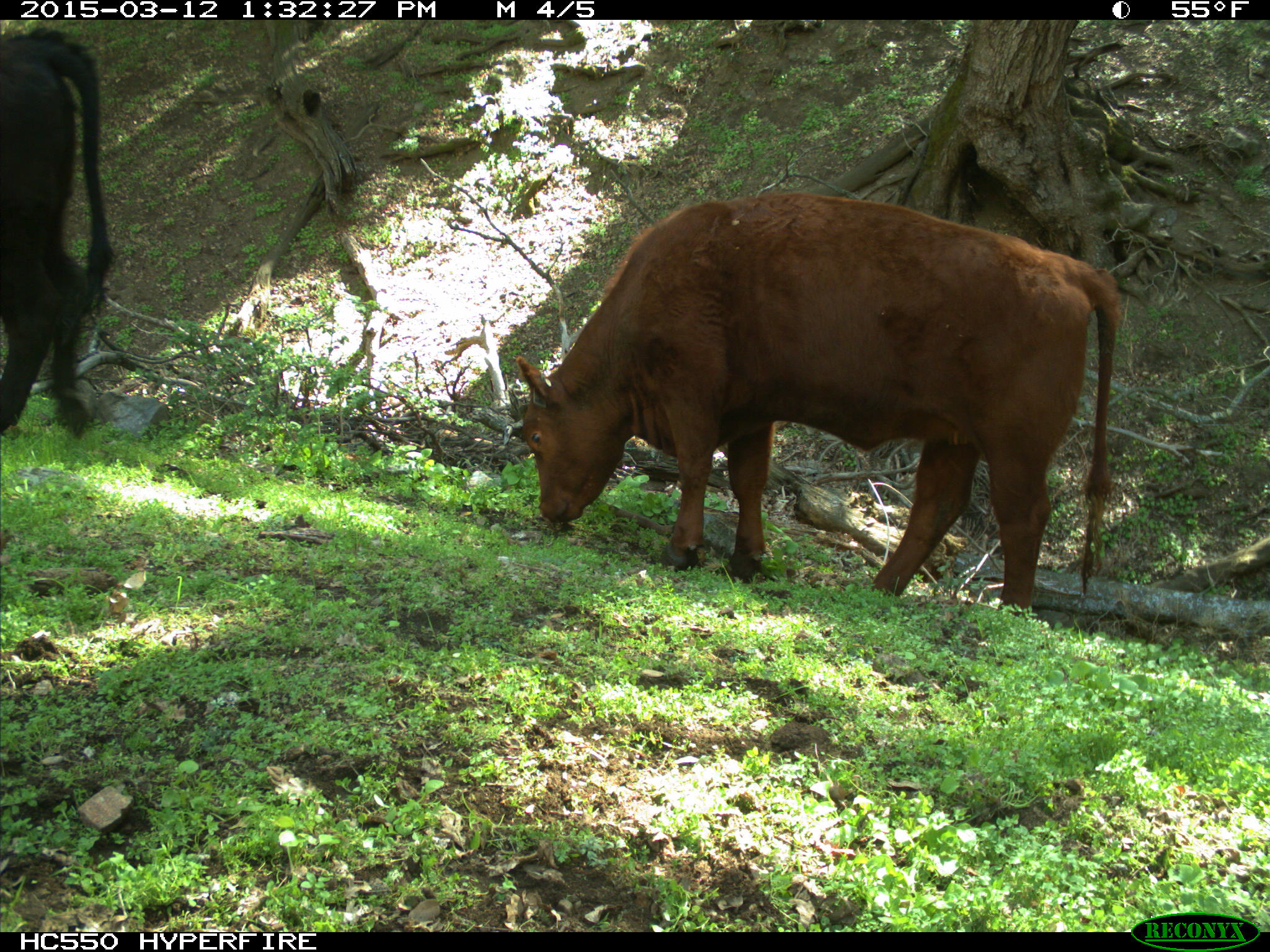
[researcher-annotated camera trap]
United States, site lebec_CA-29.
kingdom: Animalia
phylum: Chordata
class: Mammalia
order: Artiodactyla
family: Bovidae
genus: Bos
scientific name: Bos taurus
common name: domestic cow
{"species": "Bos taurus (domestic cow)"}